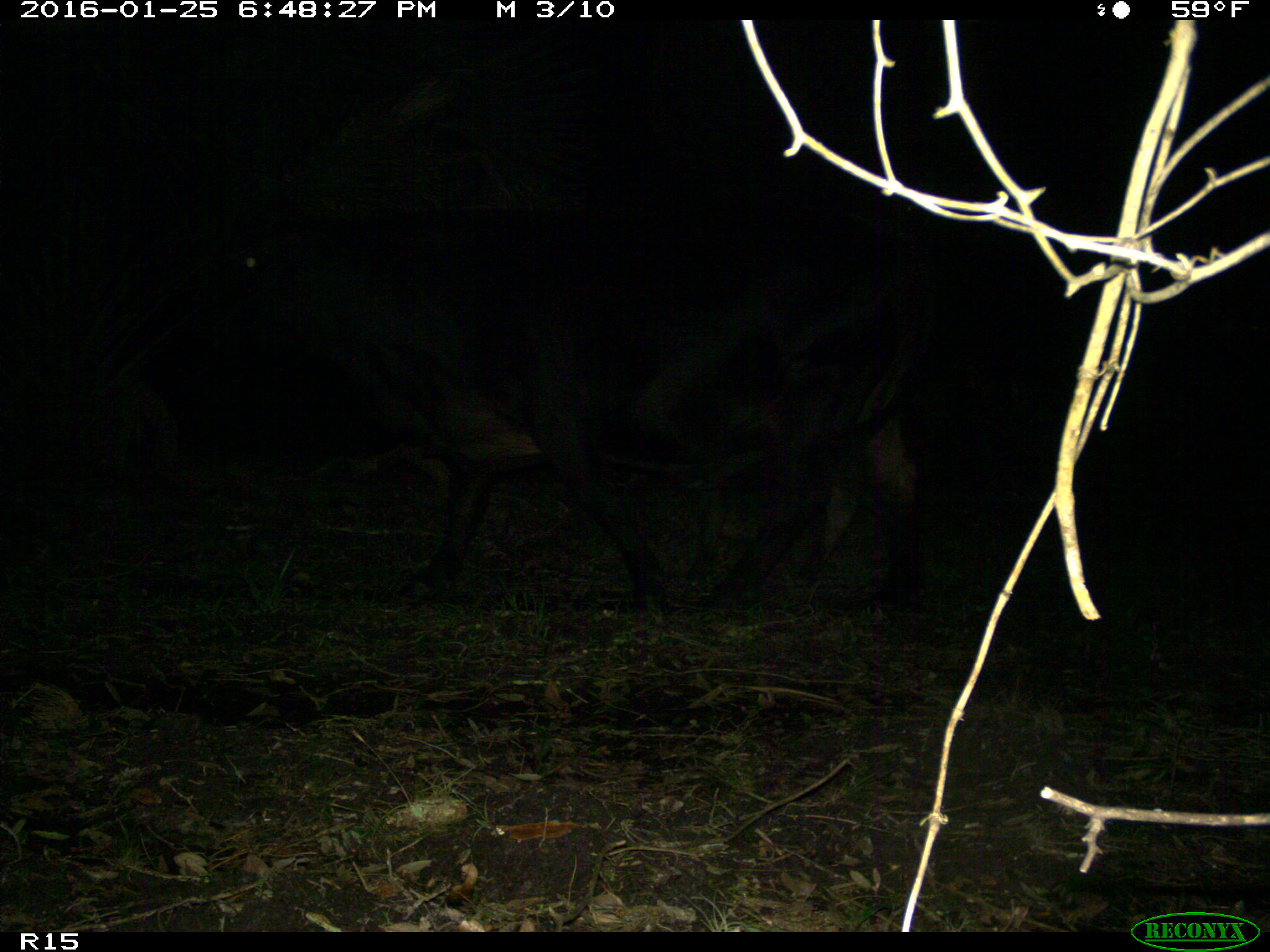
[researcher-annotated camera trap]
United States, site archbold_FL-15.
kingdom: Animalia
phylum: Chordata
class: Mammalia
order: Artiodactyla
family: Bovidae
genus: Bos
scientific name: Bos taurus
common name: domestic cow